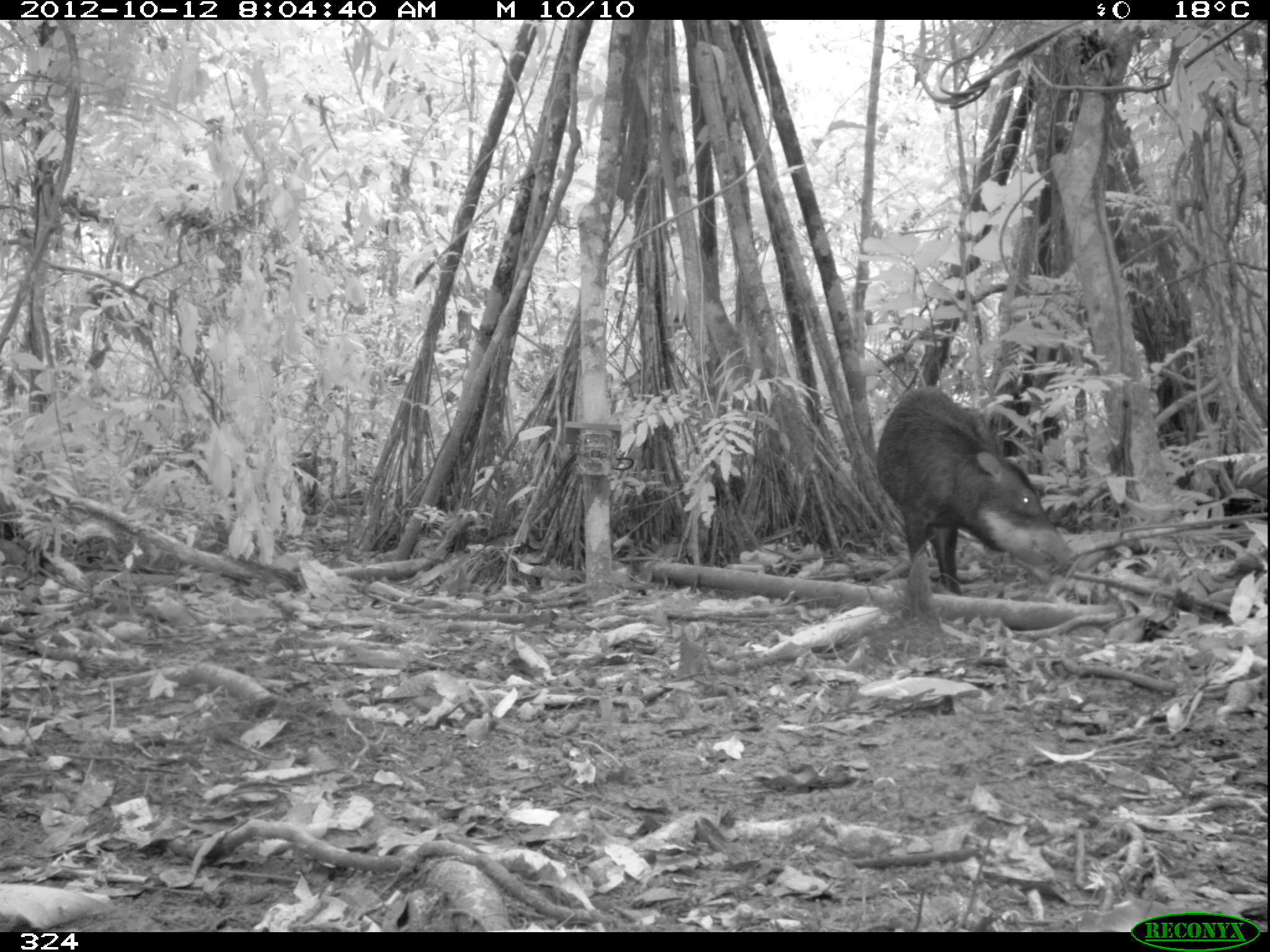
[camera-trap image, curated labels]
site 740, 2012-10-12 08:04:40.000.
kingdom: Animalia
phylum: Chordata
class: Mammalia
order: Artiodactyla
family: Tayassuidae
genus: Tayassu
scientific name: Tayassu pecari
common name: white-lipped peccary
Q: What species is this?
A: Tayassu pecari (white-lipped peccary).